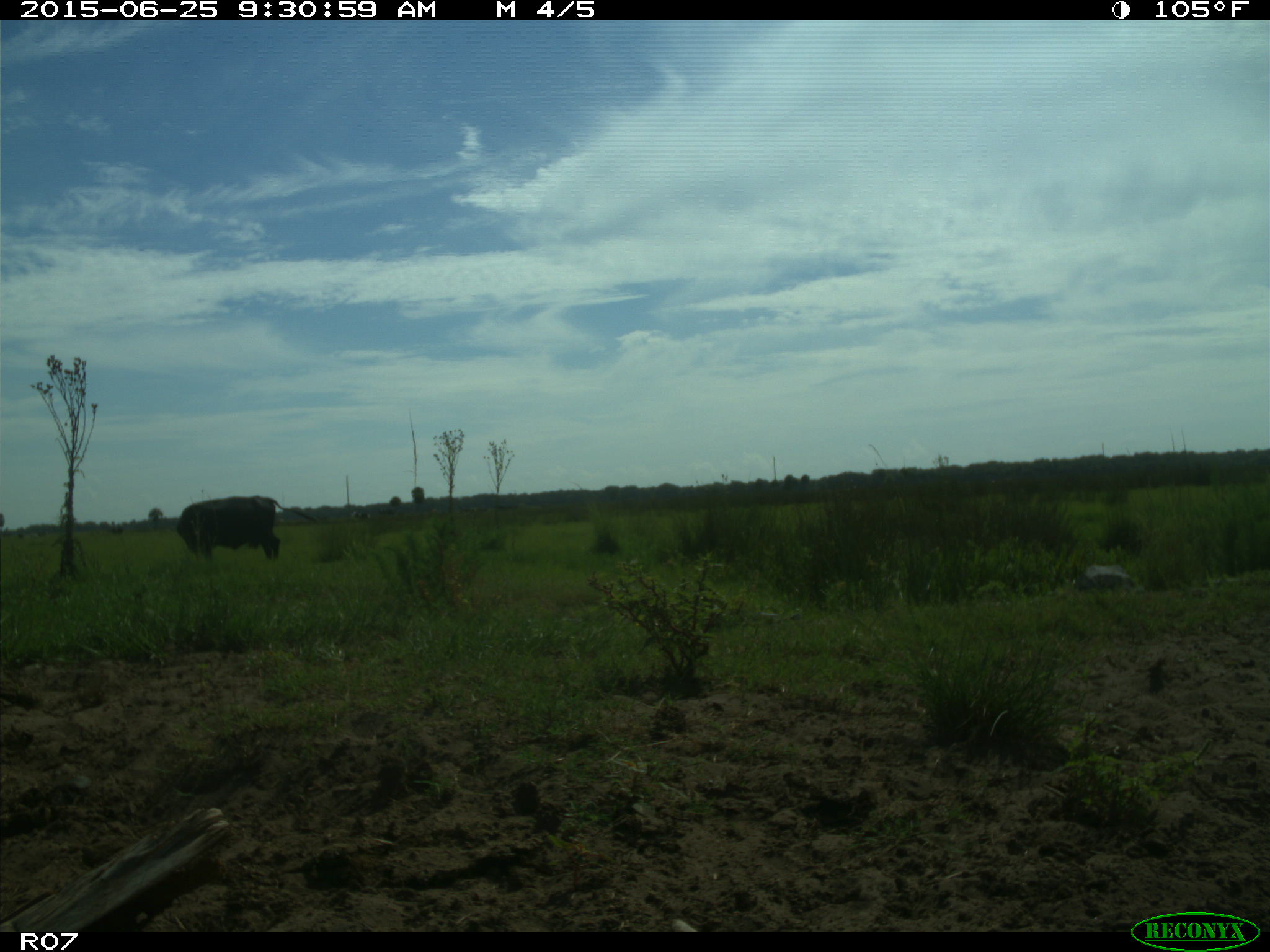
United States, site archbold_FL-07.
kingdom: Animalia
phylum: Chordata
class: Mammalia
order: Artiodactyla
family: Bovidae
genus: Bos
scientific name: Bos taurus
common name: domestic cow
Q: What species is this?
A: Bos taurus (domestic cow).